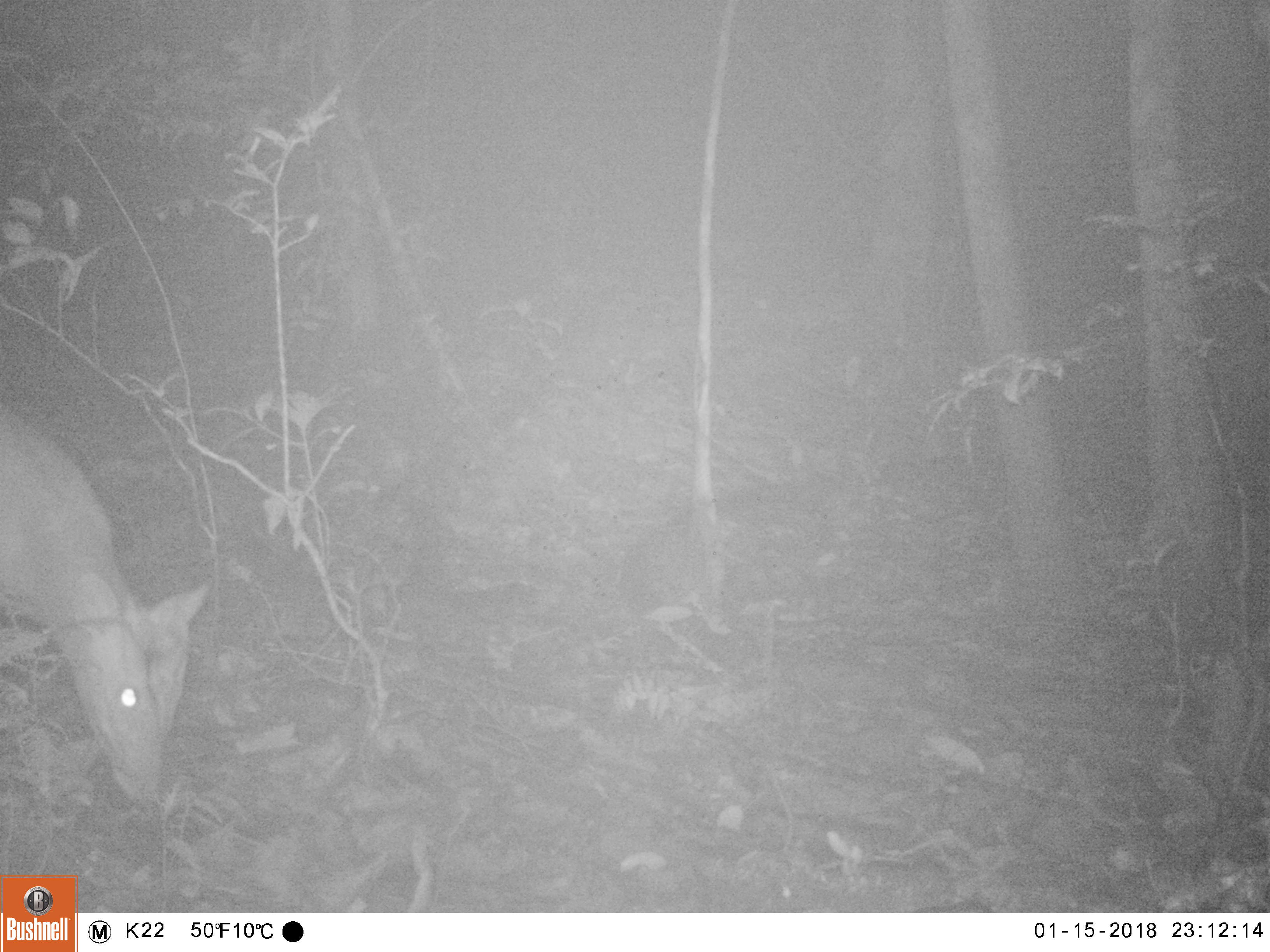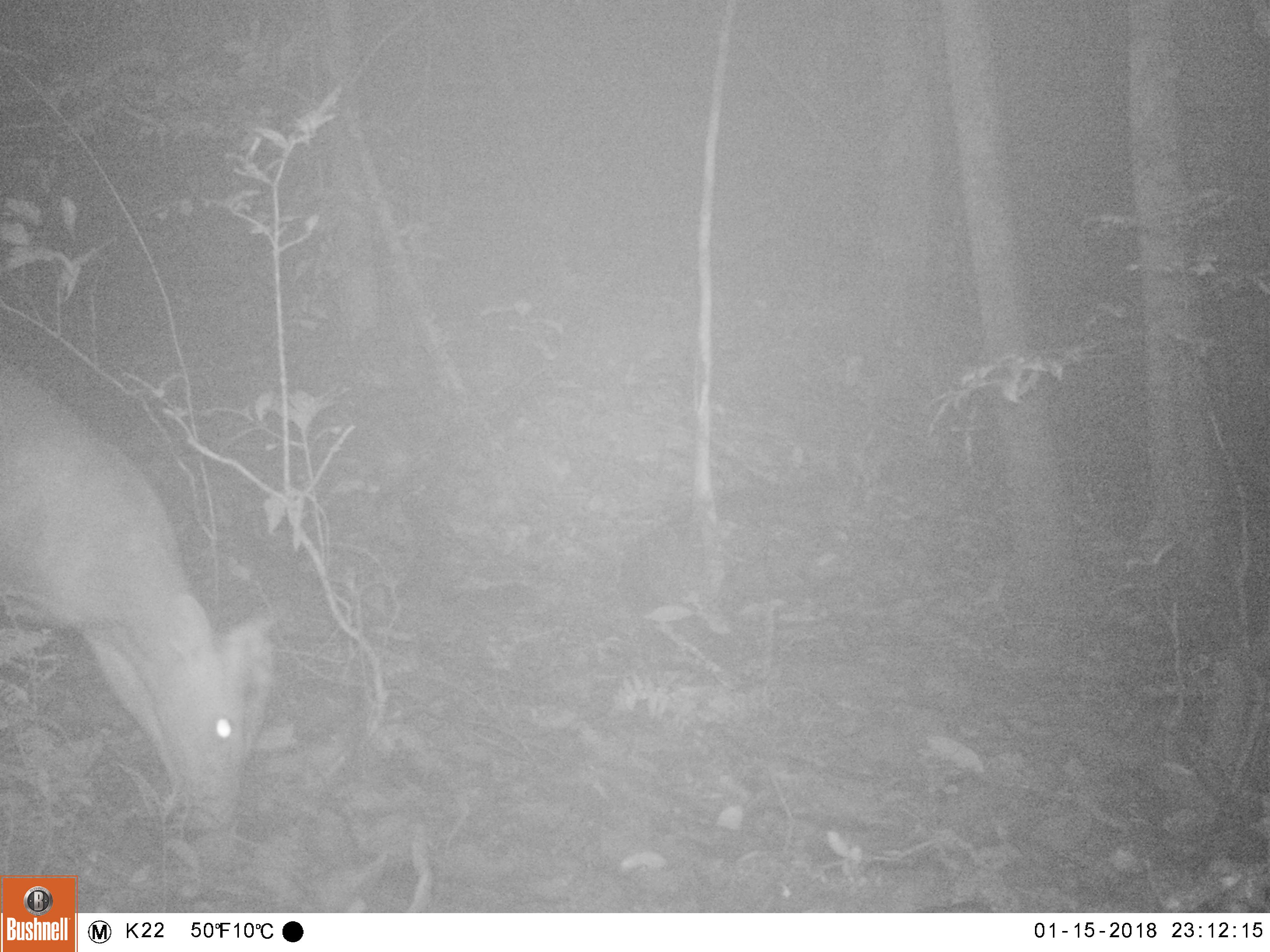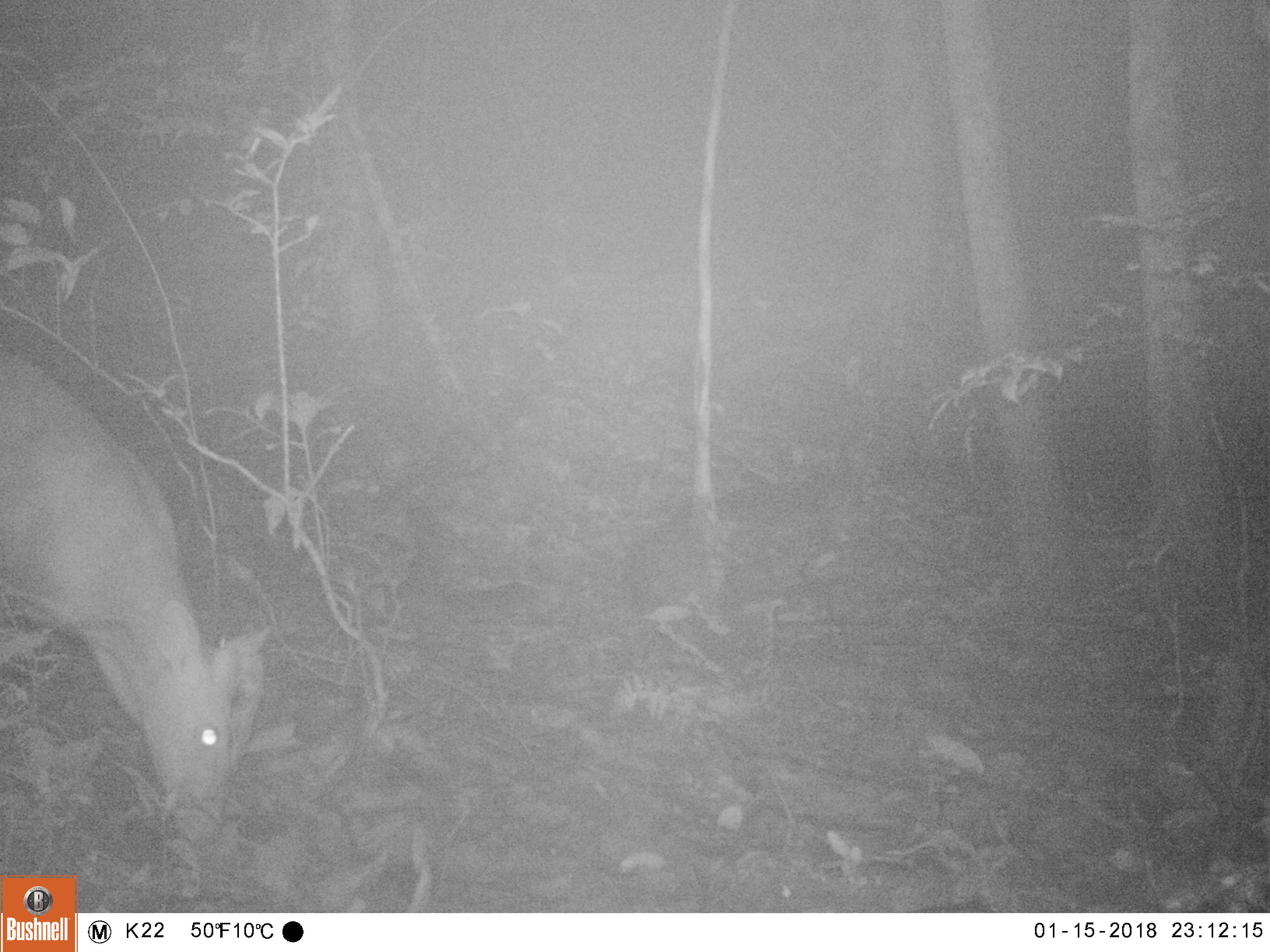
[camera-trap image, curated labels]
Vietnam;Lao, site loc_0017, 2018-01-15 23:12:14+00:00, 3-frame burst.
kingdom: Animalia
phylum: Chordata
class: Mammalia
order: Artiodactyla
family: Cervidae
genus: Muntiacus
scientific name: Muntiacus rooseveltorum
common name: roosevelt's muntjac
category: roosevelts muntjac group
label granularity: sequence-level